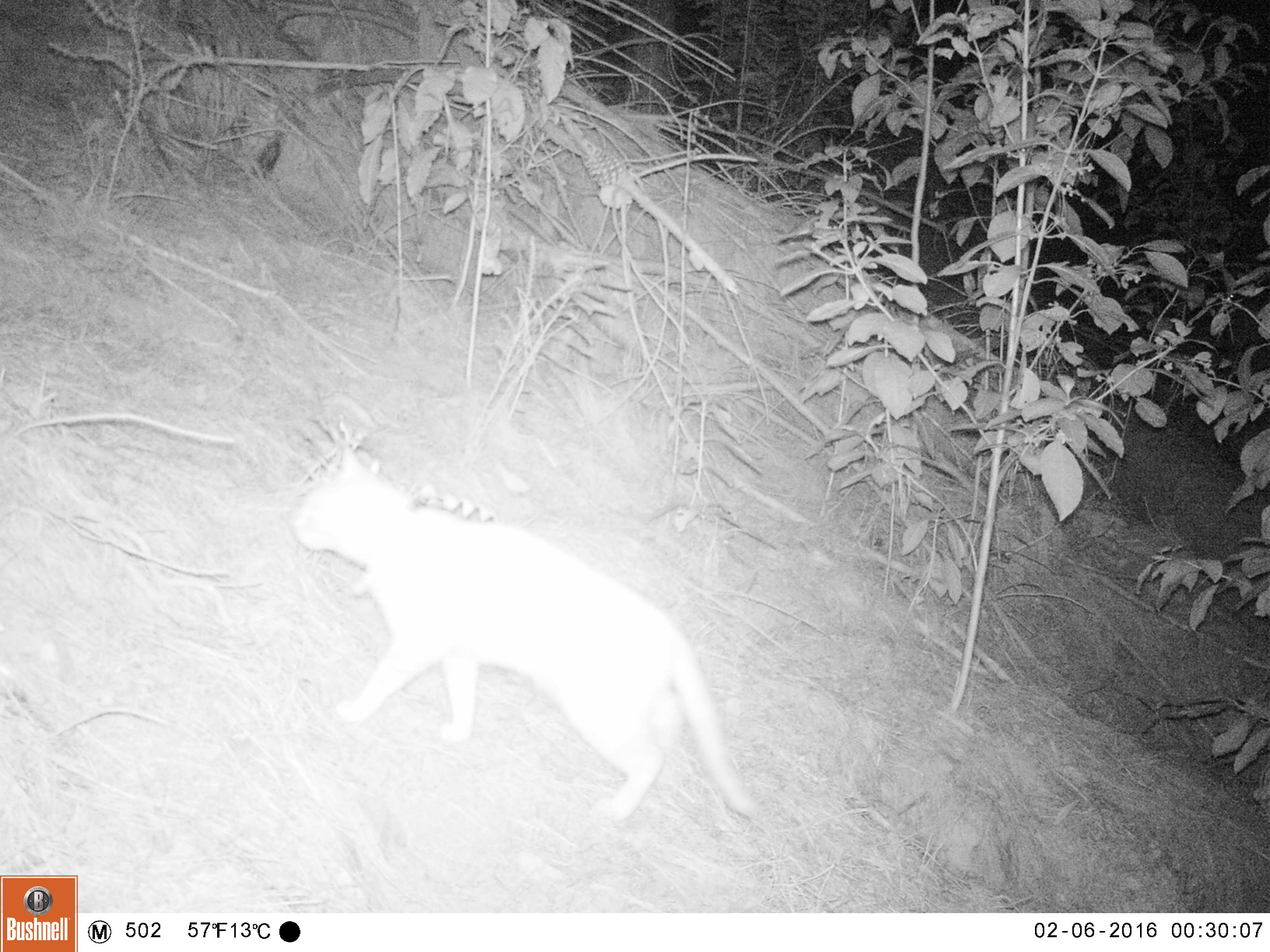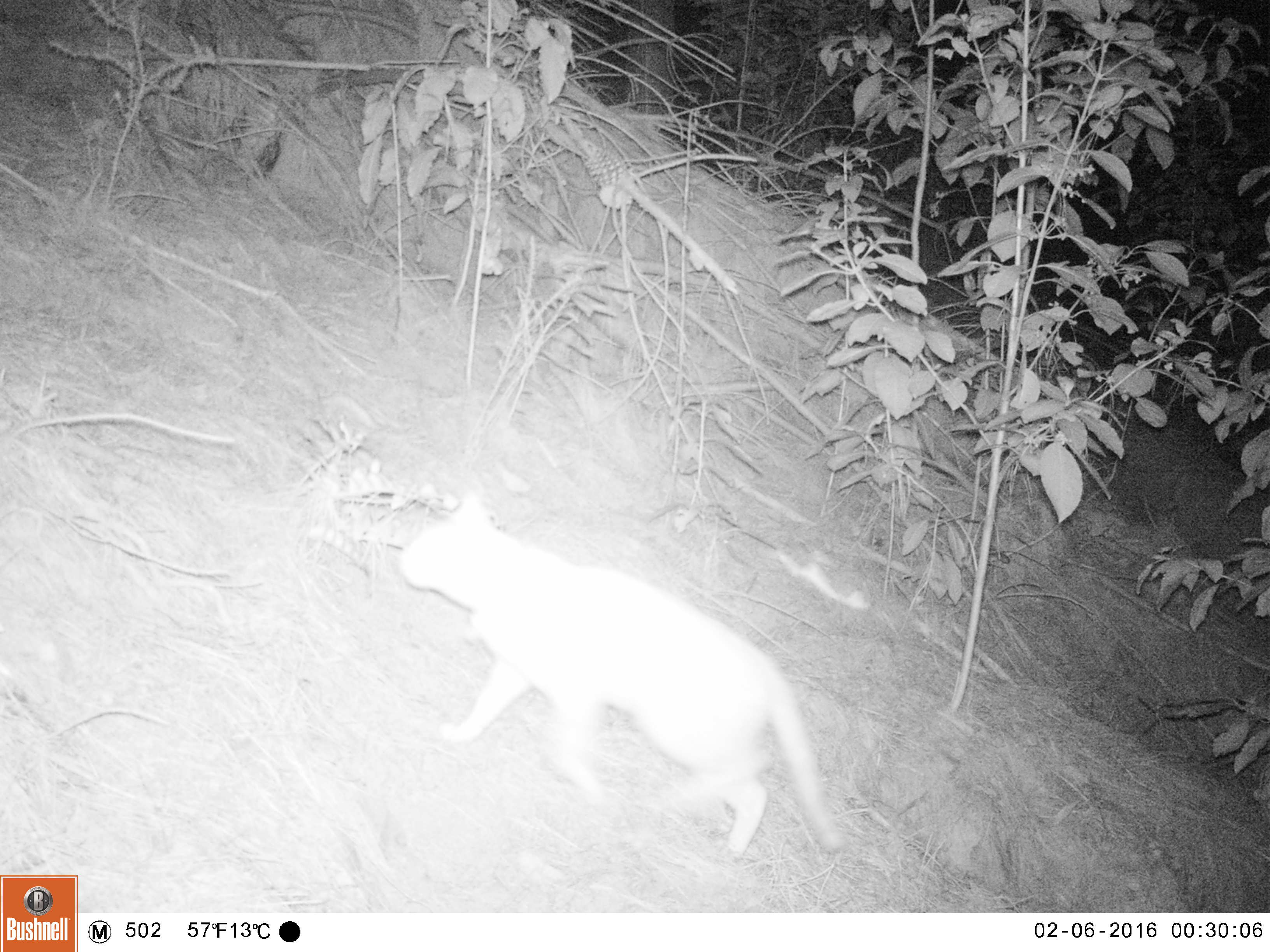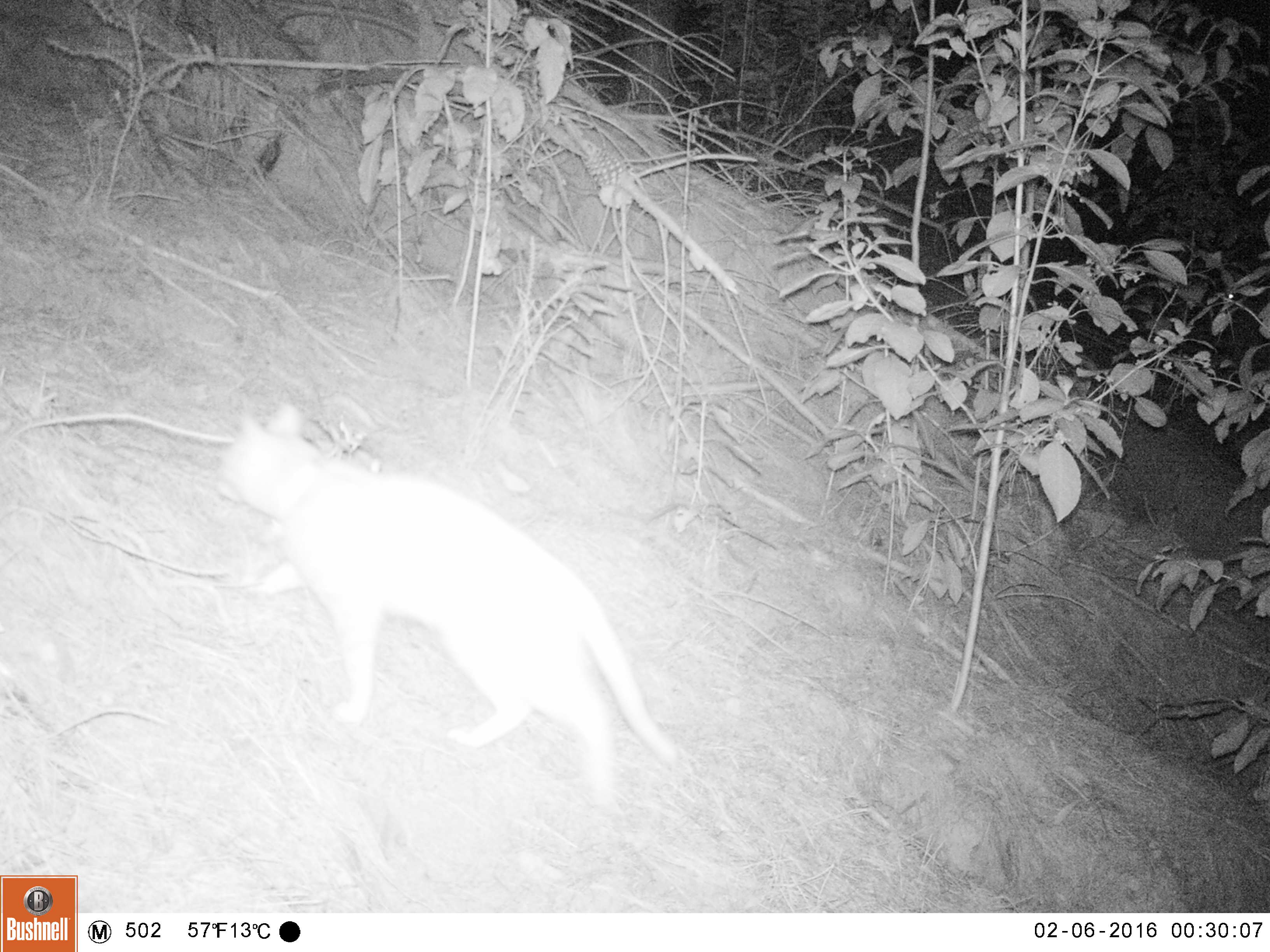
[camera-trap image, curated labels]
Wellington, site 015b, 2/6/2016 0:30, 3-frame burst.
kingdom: Animalia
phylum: Chordata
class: Mammalia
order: Carnivora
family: Felidae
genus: Felis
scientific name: Felis catus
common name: cat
Cat (Felis catus).